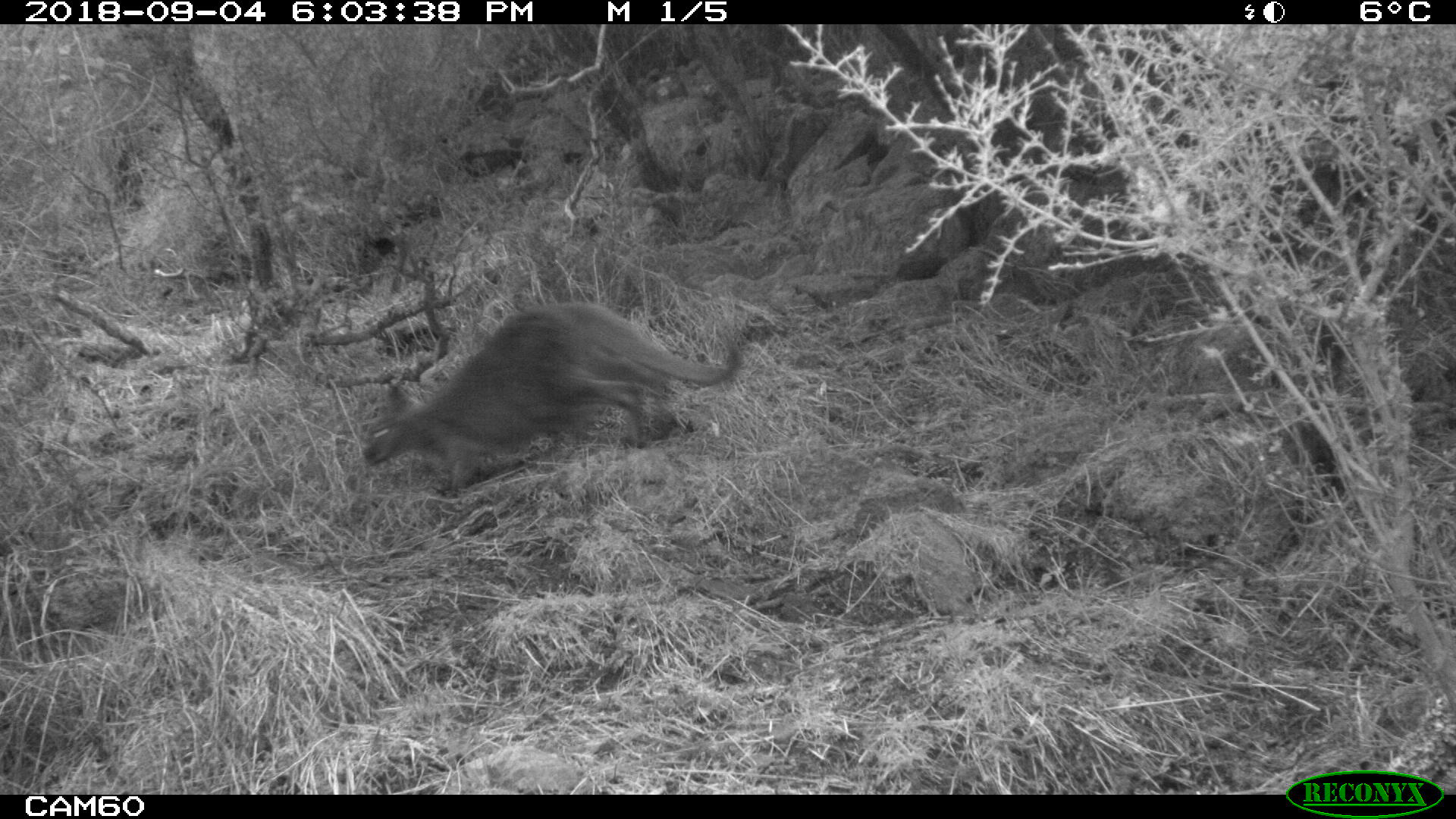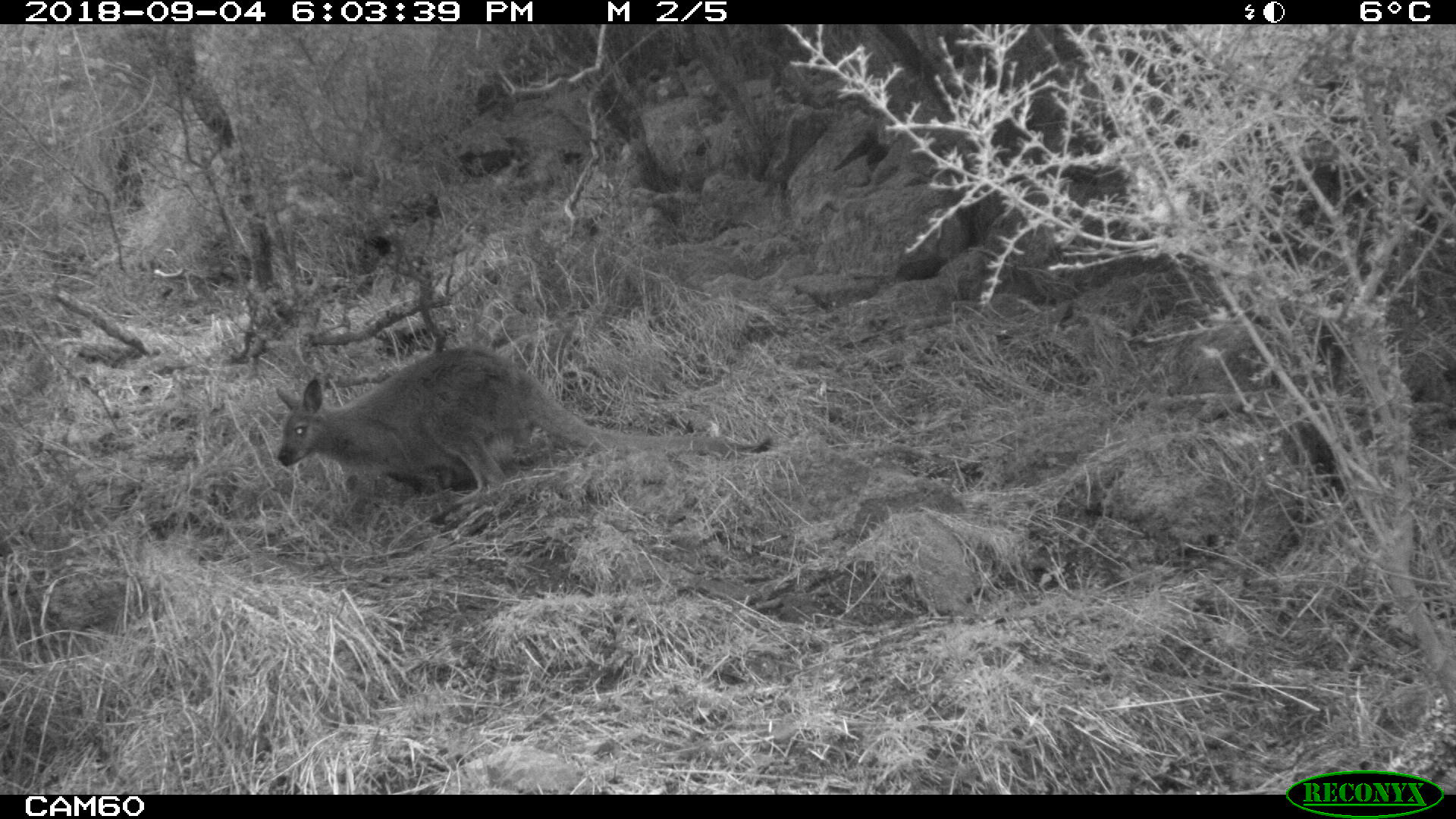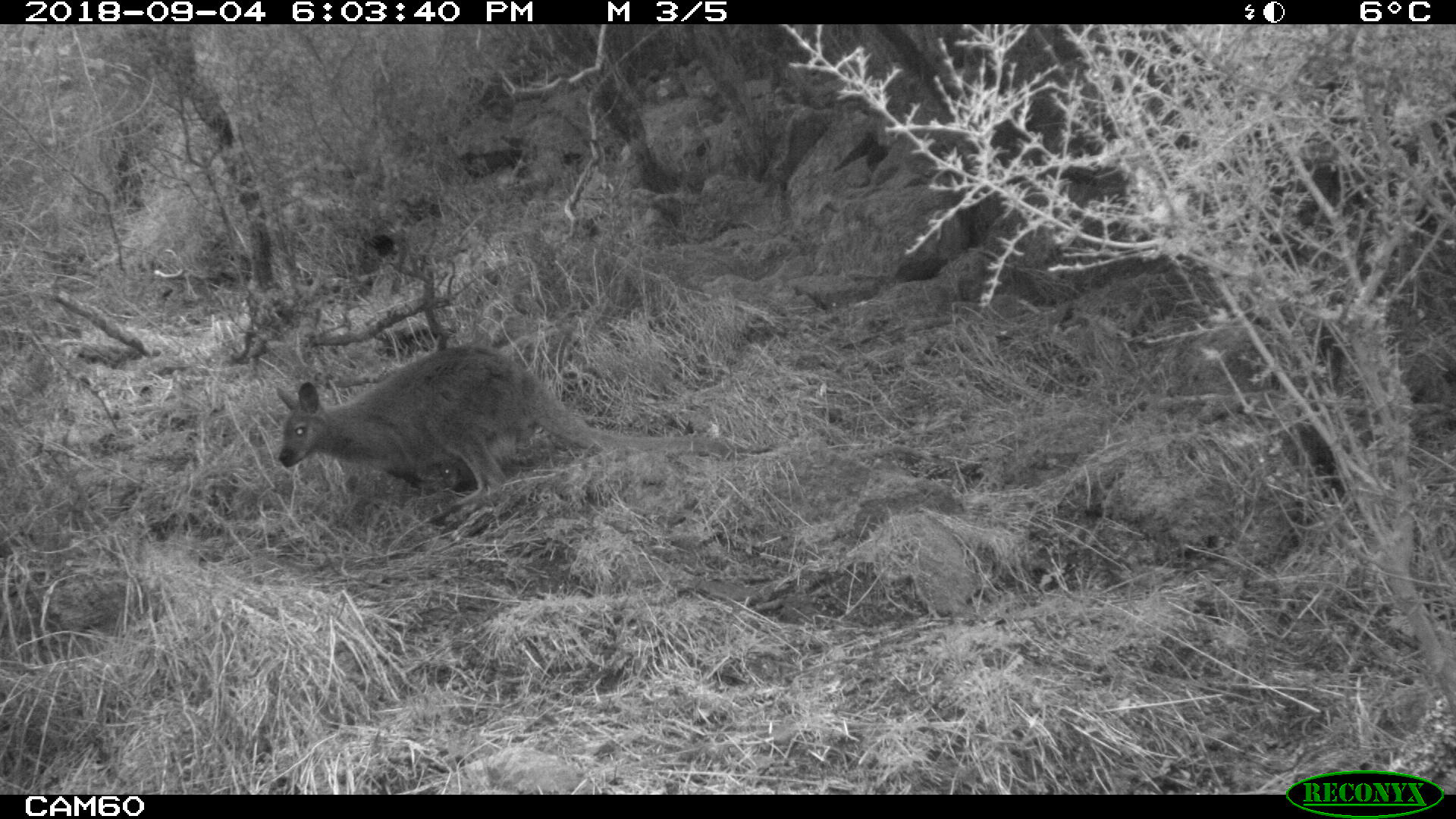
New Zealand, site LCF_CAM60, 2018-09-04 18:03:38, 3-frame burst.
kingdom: Animalia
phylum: Chordata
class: Mammalia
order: Diprotodontia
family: Macropodidae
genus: Notamacropus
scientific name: Notamacropus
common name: wallaby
Wallaby (Notamacropus).